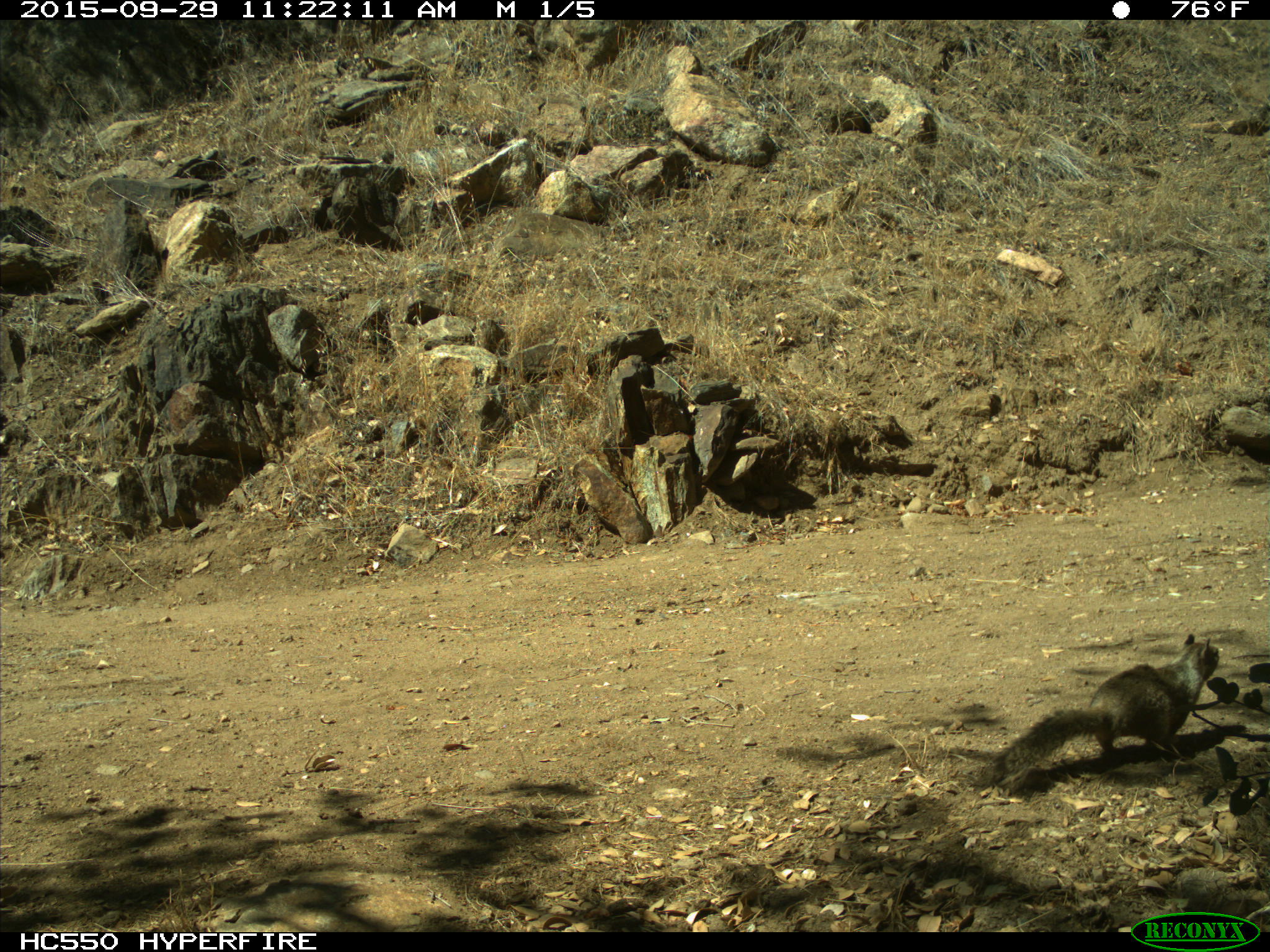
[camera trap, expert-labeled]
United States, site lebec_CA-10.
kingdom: Animalia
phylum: Chordata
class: Mammalia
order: Rodentia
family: Sciuridae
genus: Otospermophilus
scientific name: Otospermophilus beecheyi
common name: california ground squirrel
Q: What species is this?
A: Otospermophilus beecheyi (california ground squirrel).